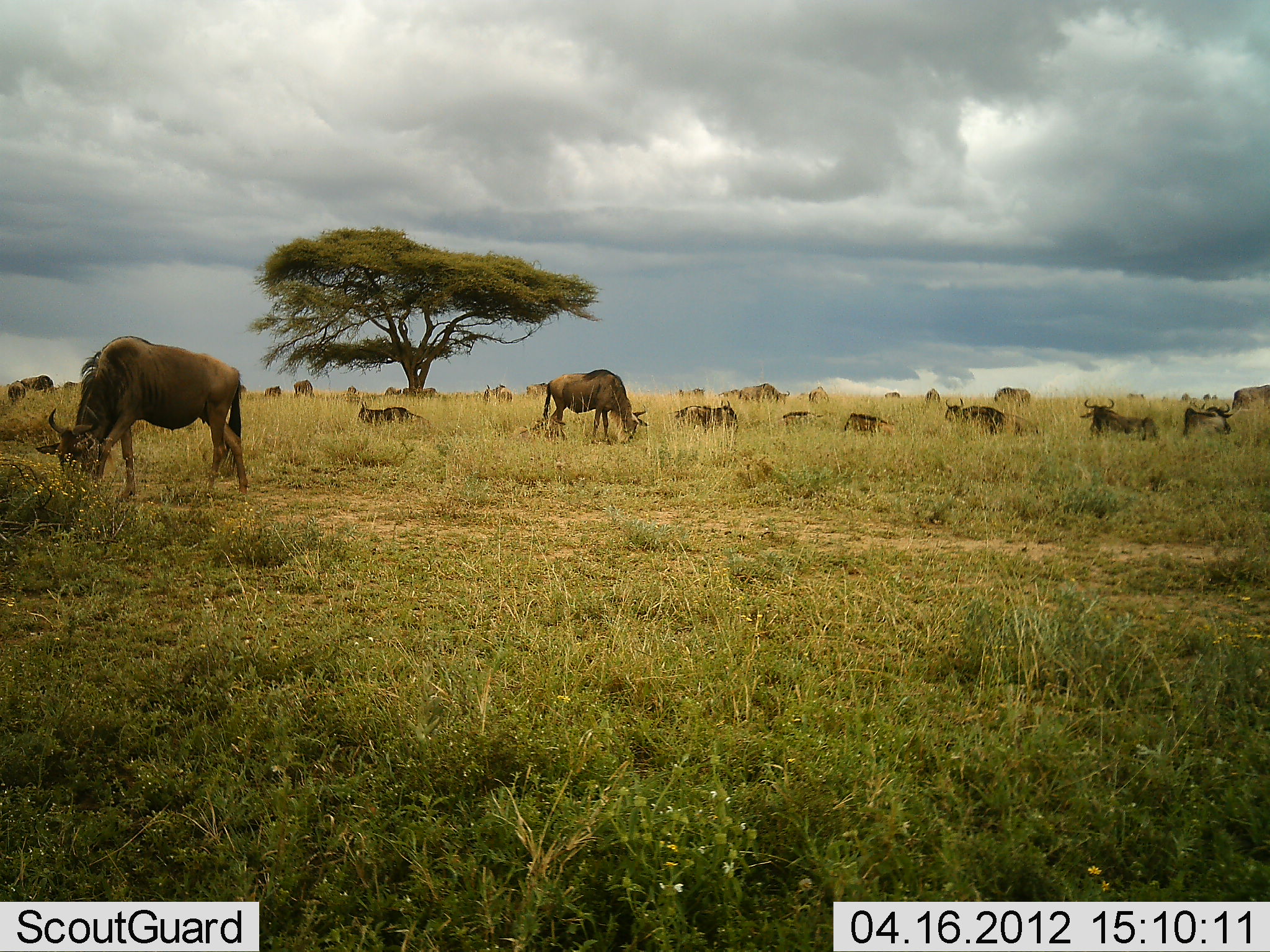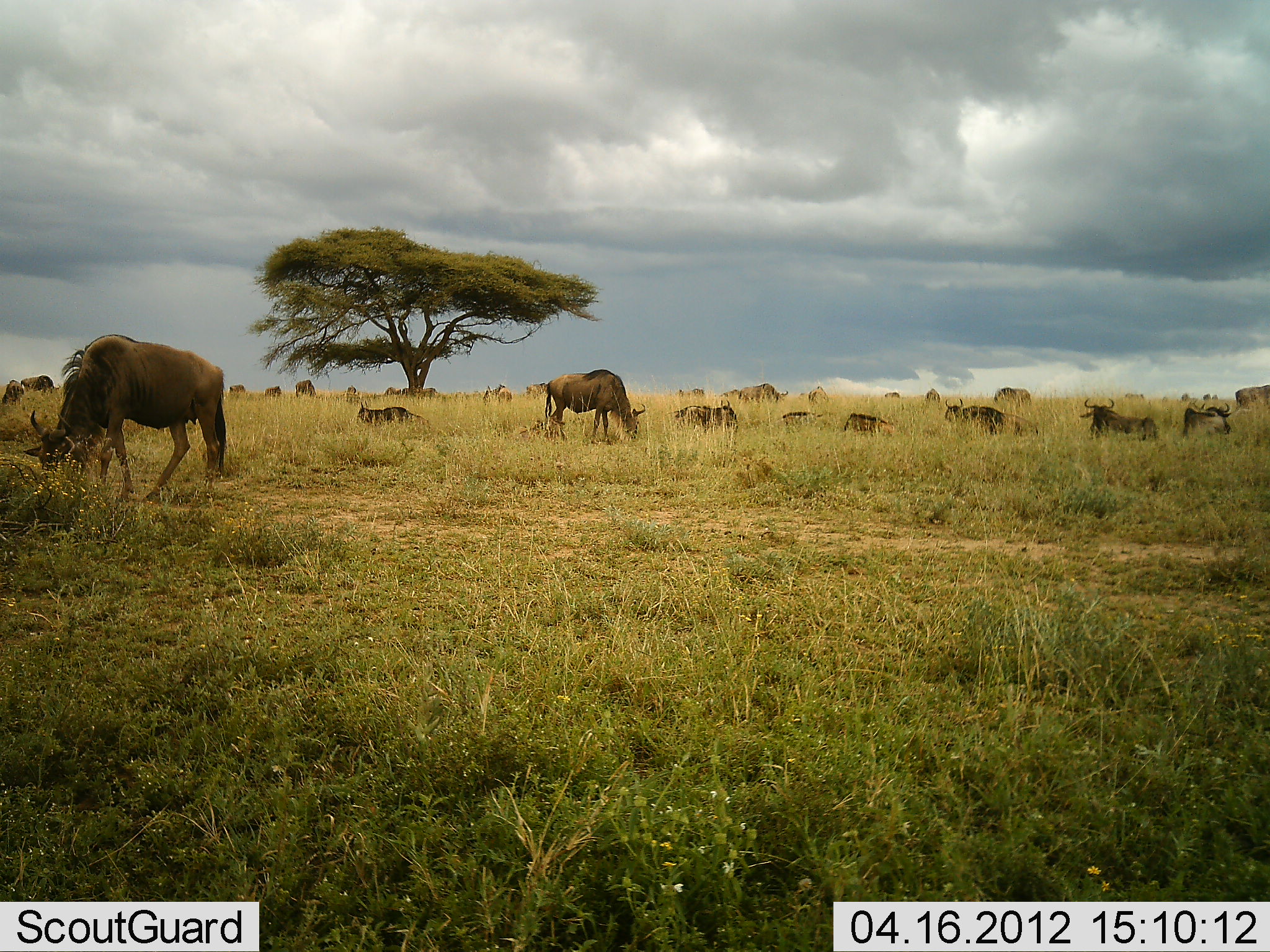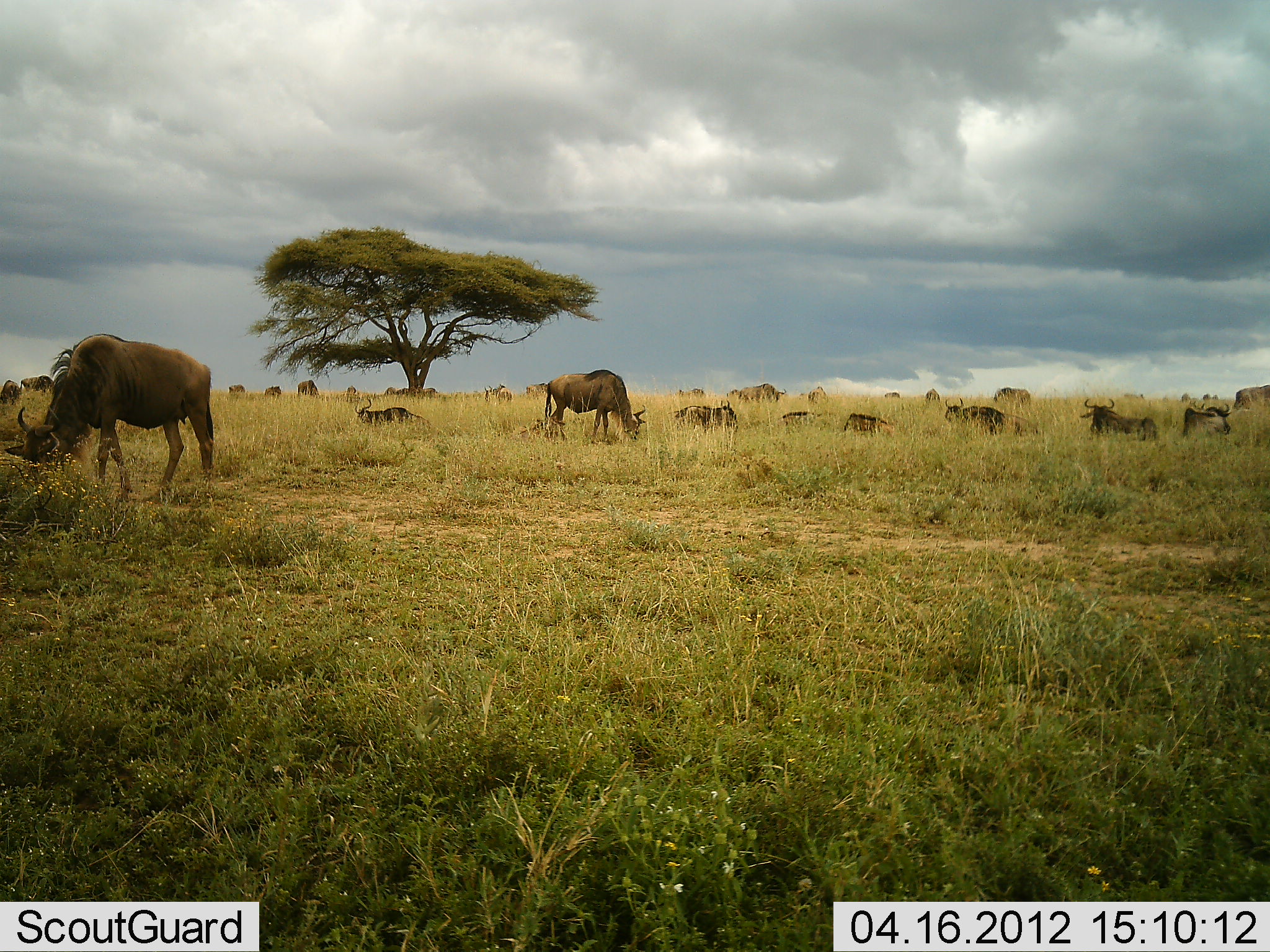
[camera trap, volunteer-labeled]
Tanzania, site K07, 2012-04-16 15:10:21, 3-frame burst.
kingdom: Animalia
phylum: Chordata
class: Mammalia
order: Artiodactyla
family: Bovidae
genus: Connochaetes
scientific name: Connochaetes taurinus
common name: blue wildebeest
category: wildebeest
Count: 11-50.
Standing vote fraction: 37%.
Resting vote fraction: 96%.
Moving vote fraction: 11%.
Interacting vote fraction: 0%.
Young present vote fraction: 4%.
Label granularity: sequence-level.